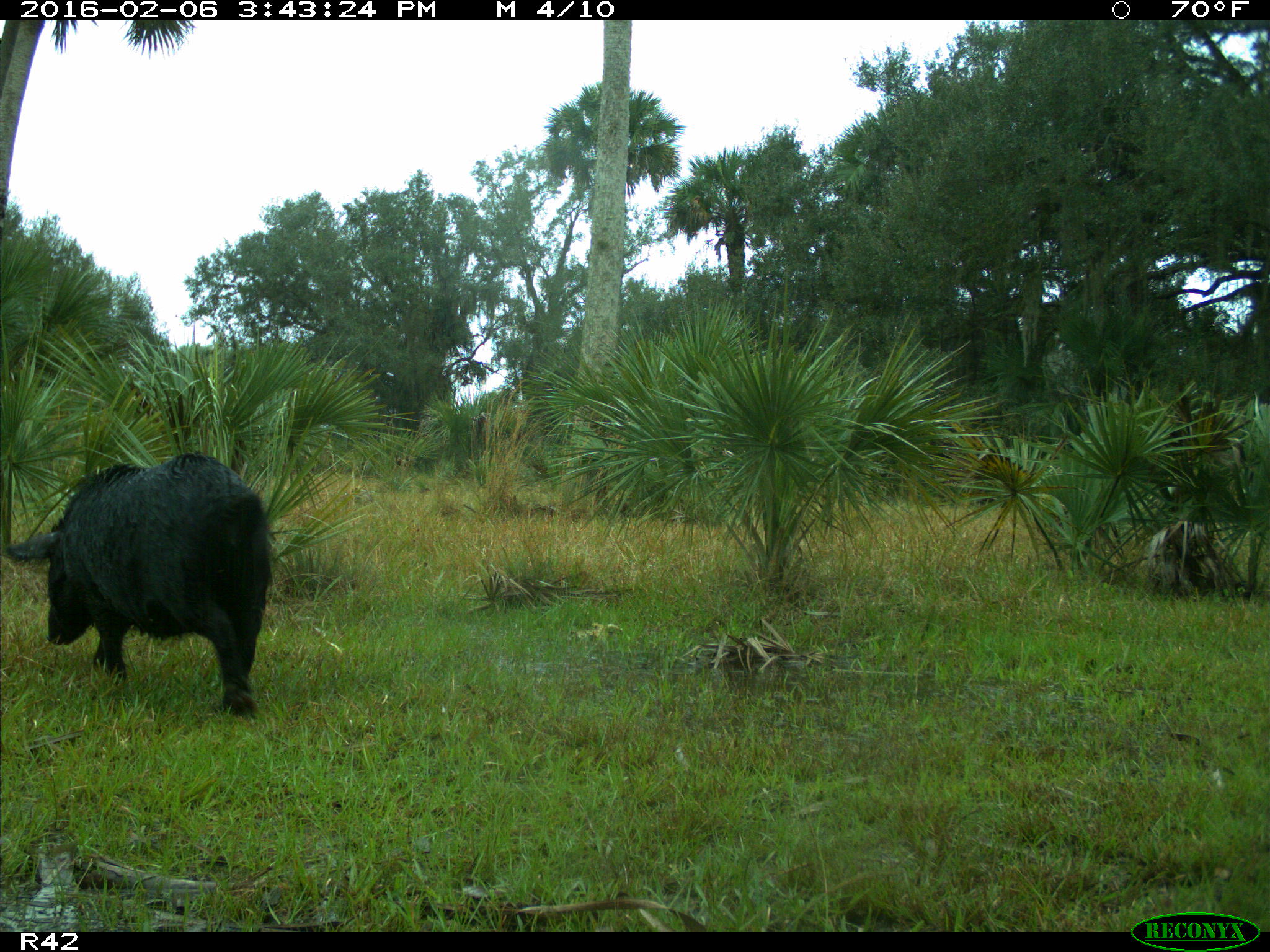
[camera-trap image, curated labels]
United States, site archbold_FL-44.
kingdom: Animalia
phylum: Chordata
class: Mammalia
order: Artiodactyla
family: Suidae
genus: Sus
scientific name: Sus scrofa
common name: wild boar